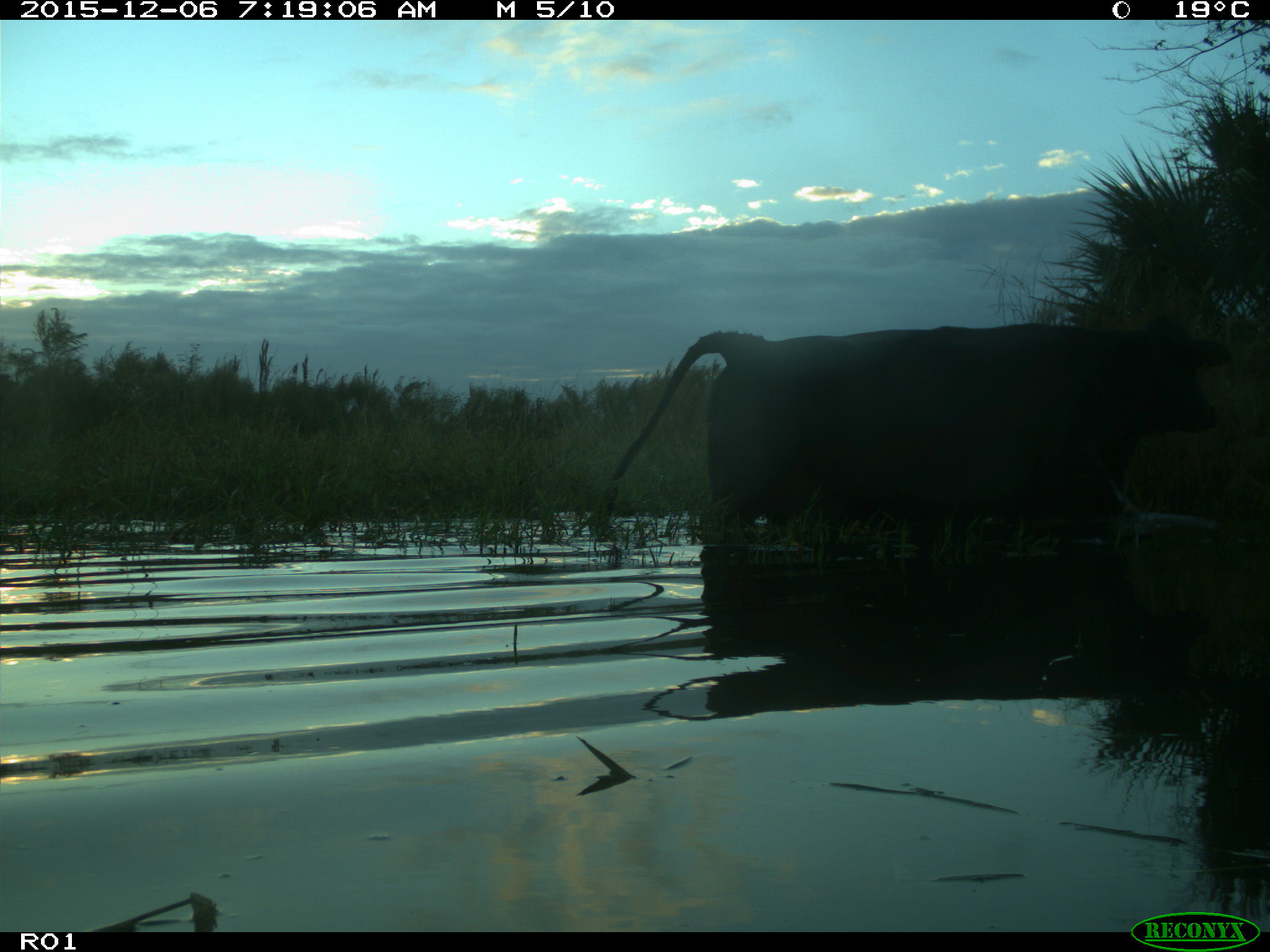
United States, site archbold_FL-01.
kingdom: Animalia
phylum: Chordata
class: Mammalia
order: Artiodactyla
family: Bovidae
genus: Bos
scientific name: Bos taurus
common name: domestic cow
Bos taurus (domestic cow).